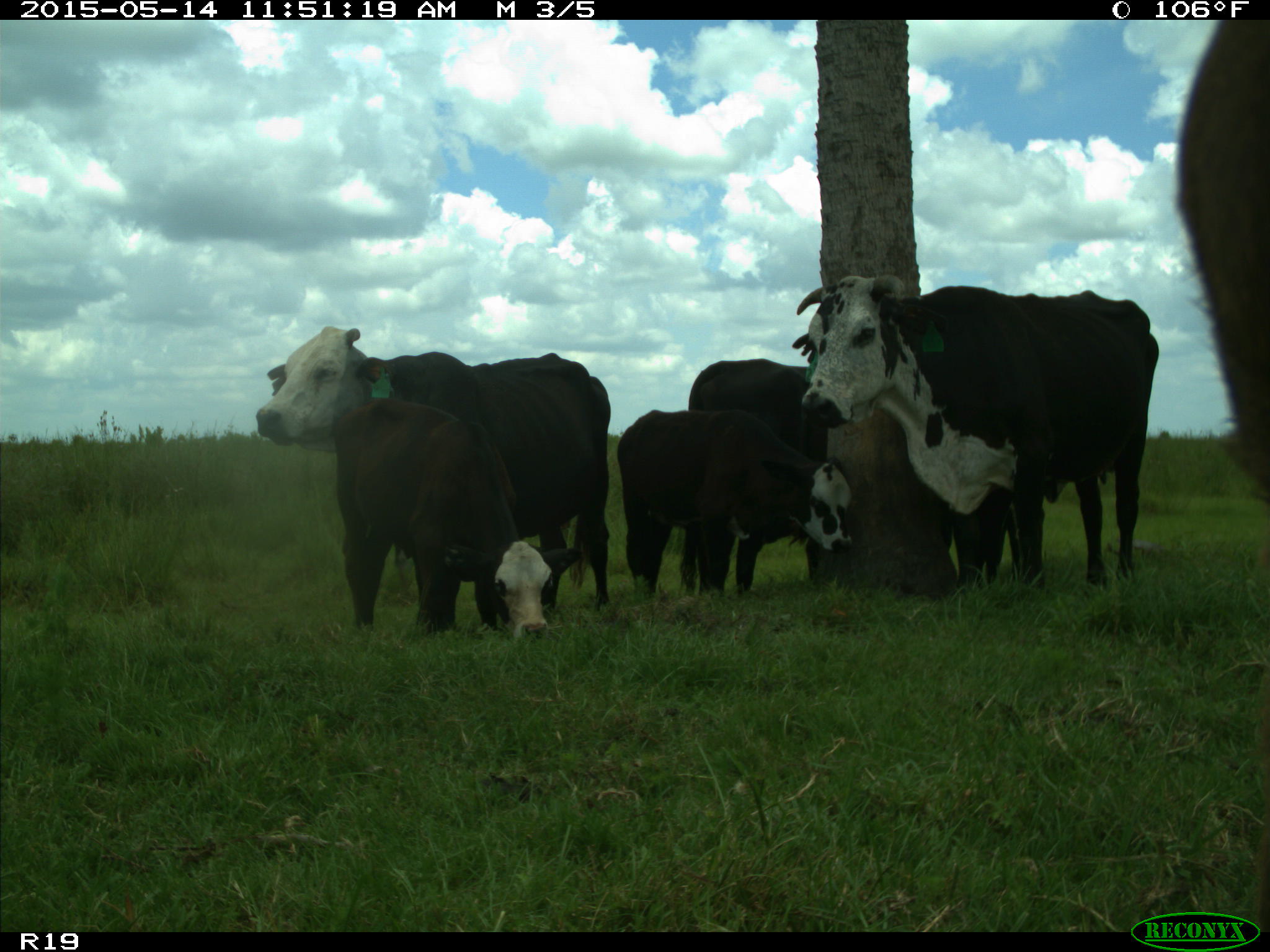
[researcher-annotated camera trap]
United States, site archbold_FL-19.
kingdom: Animalia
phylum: Chordata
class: Mammalia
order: Artiodactyla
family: Bovidae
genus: Bos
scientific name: Bos taurus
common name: domestic cow